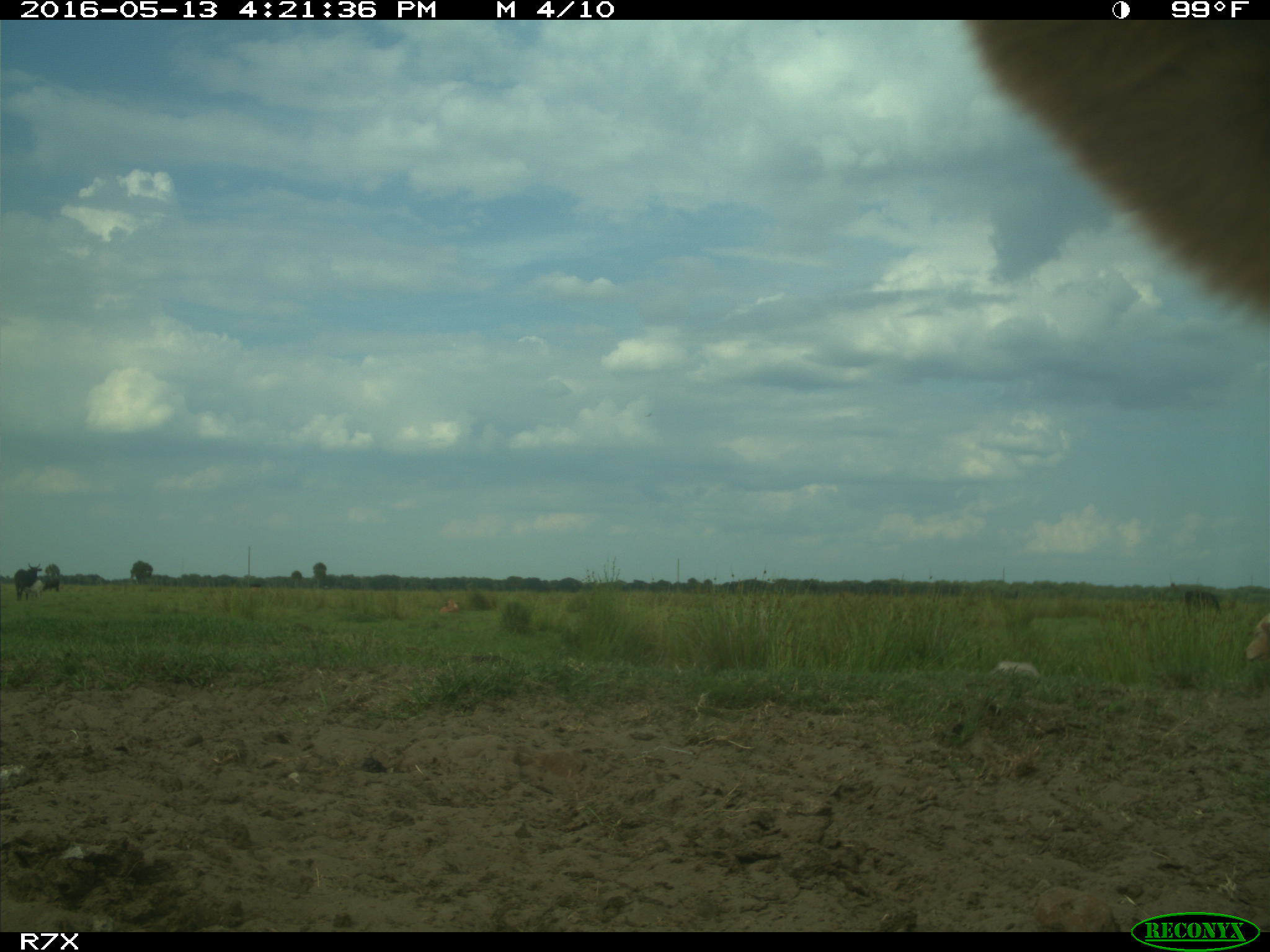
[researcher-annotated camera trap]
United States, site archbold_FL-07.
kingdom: Animalia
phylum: Chordata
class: Mammalia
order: Artiodactyla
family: Bovidae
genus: Bos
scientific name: Bos taurus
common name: domestic cow